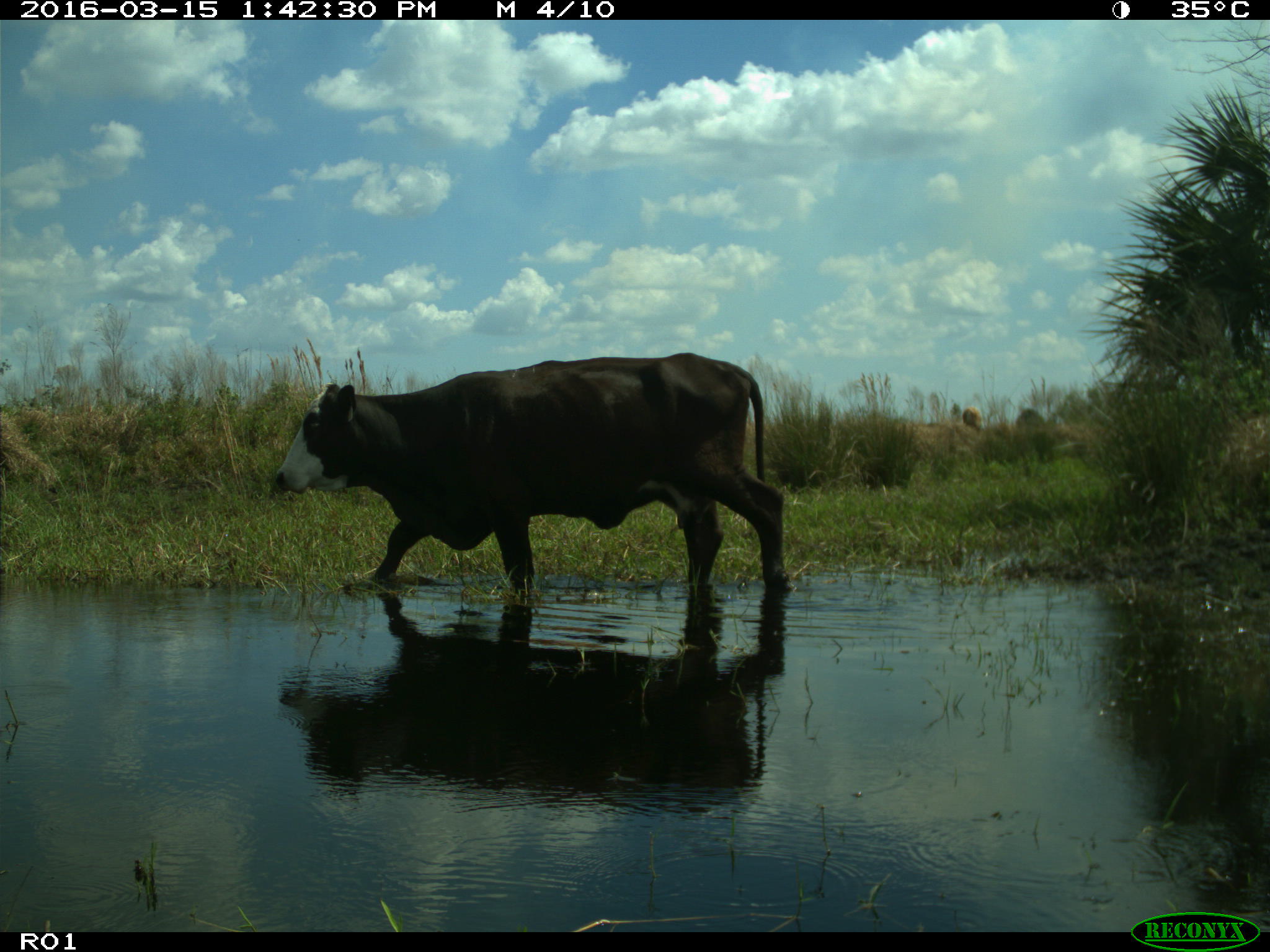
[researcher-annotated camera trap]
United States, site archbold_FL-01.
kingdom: Animalia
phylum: Chordata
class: Mammalia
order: Artiodactyla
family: Bovidae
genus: Bos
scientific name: Bos taurus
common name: domestic cow